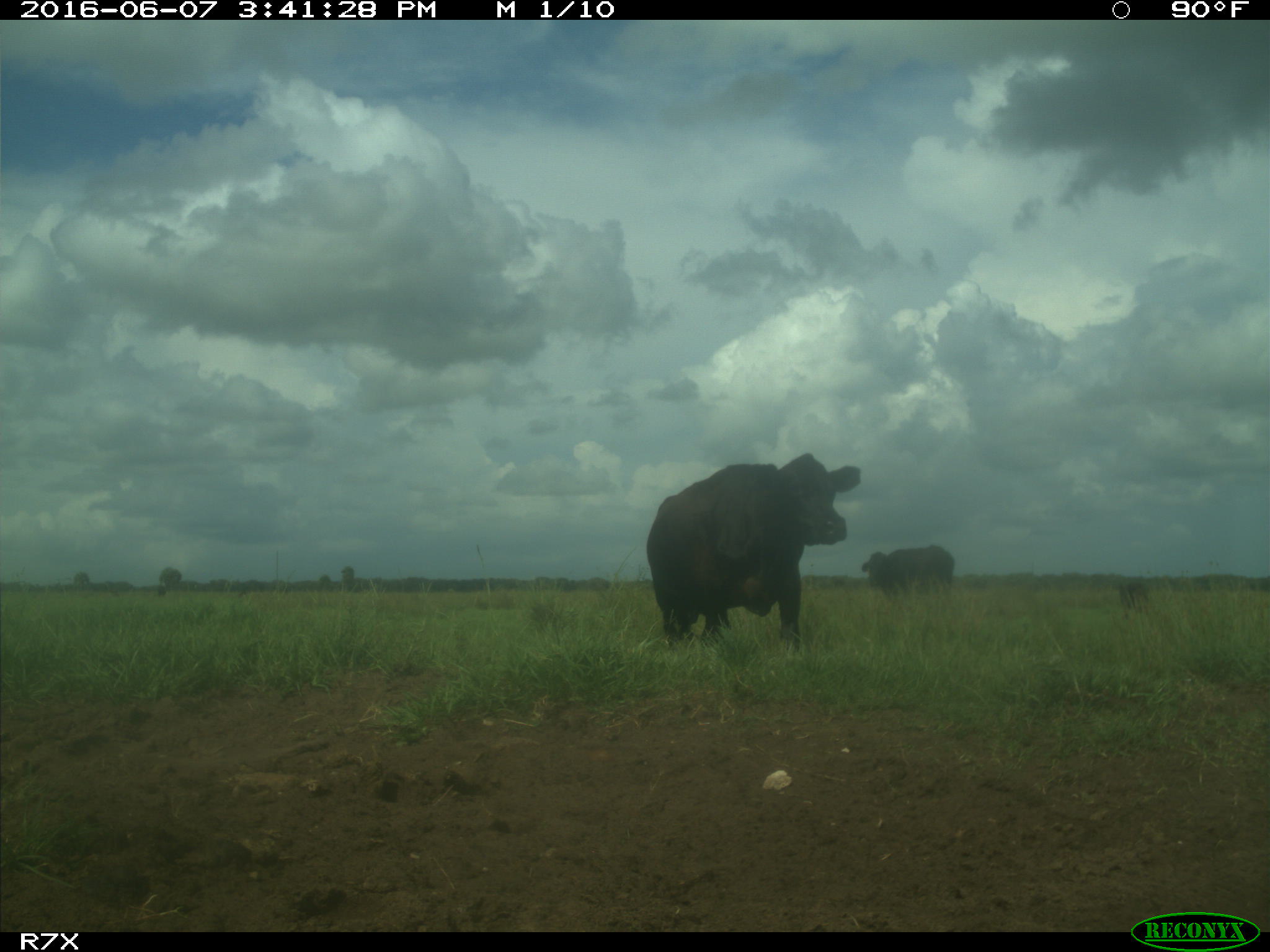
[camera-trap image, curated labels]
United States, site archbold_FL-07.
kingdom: Animalia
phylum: Chordata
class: Mammalia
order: Artiodactyla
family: Bovidae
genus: Bos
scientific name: Bos taurus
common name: domestic cow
Bos taurus (domestic cow).